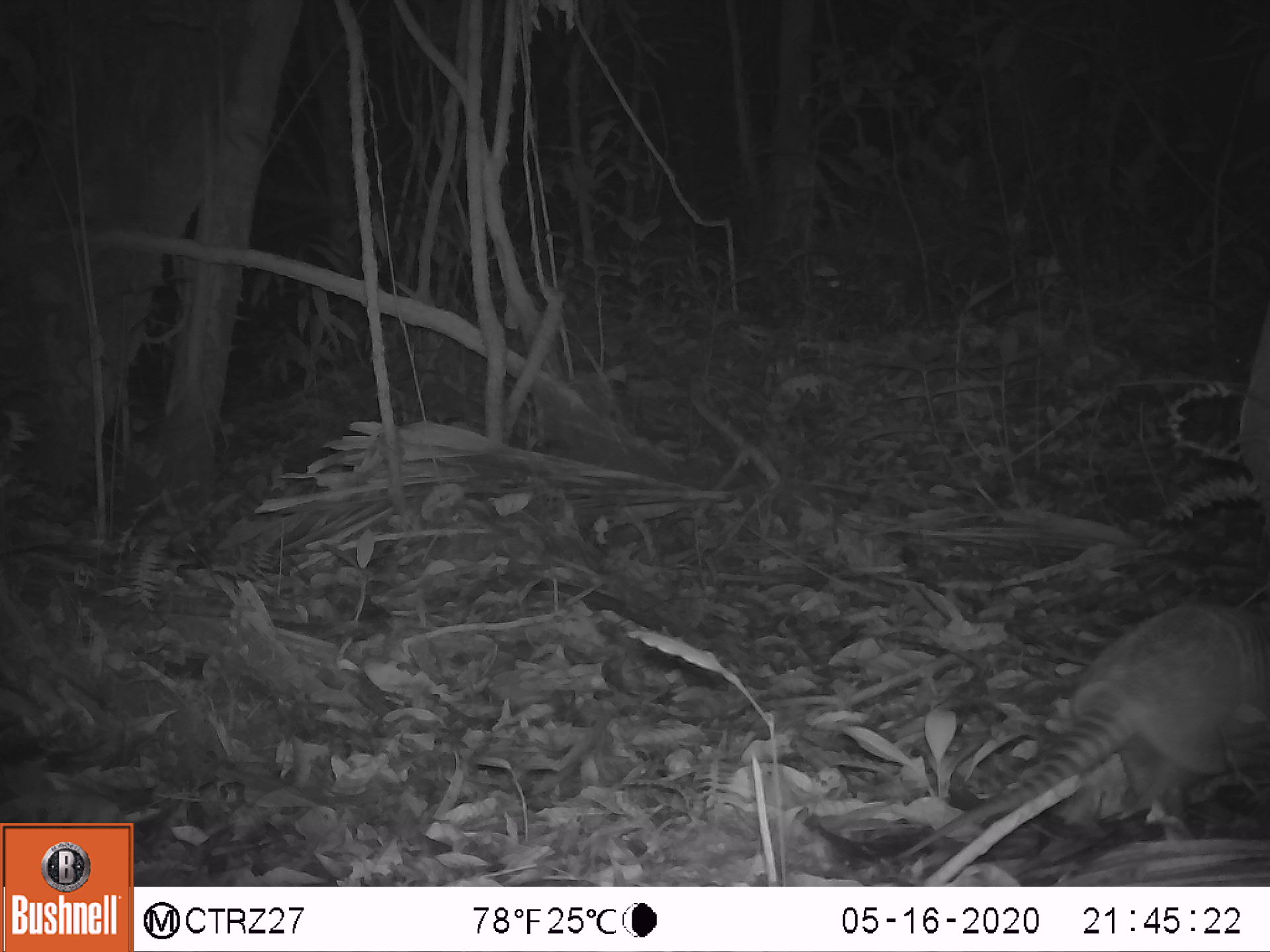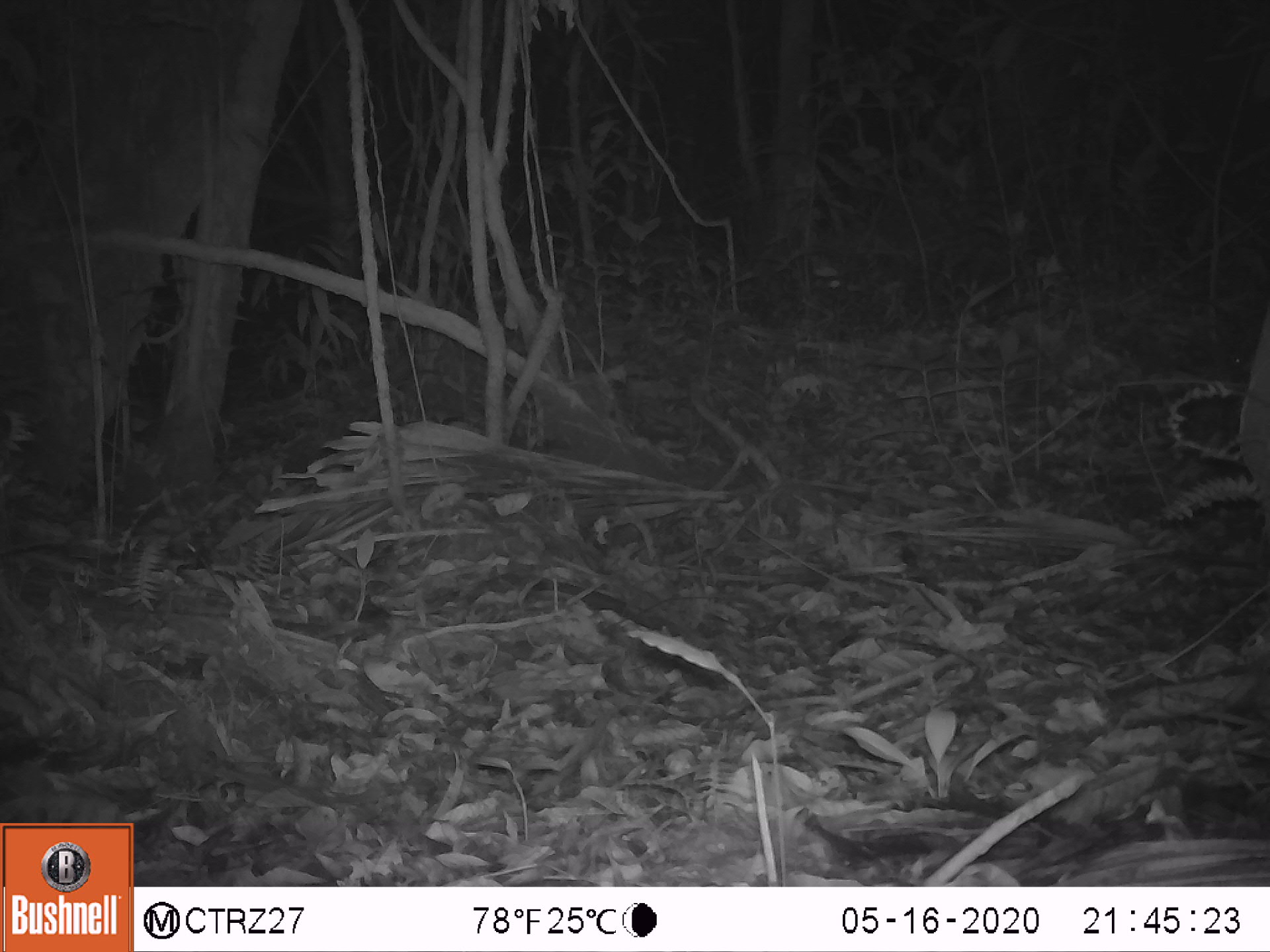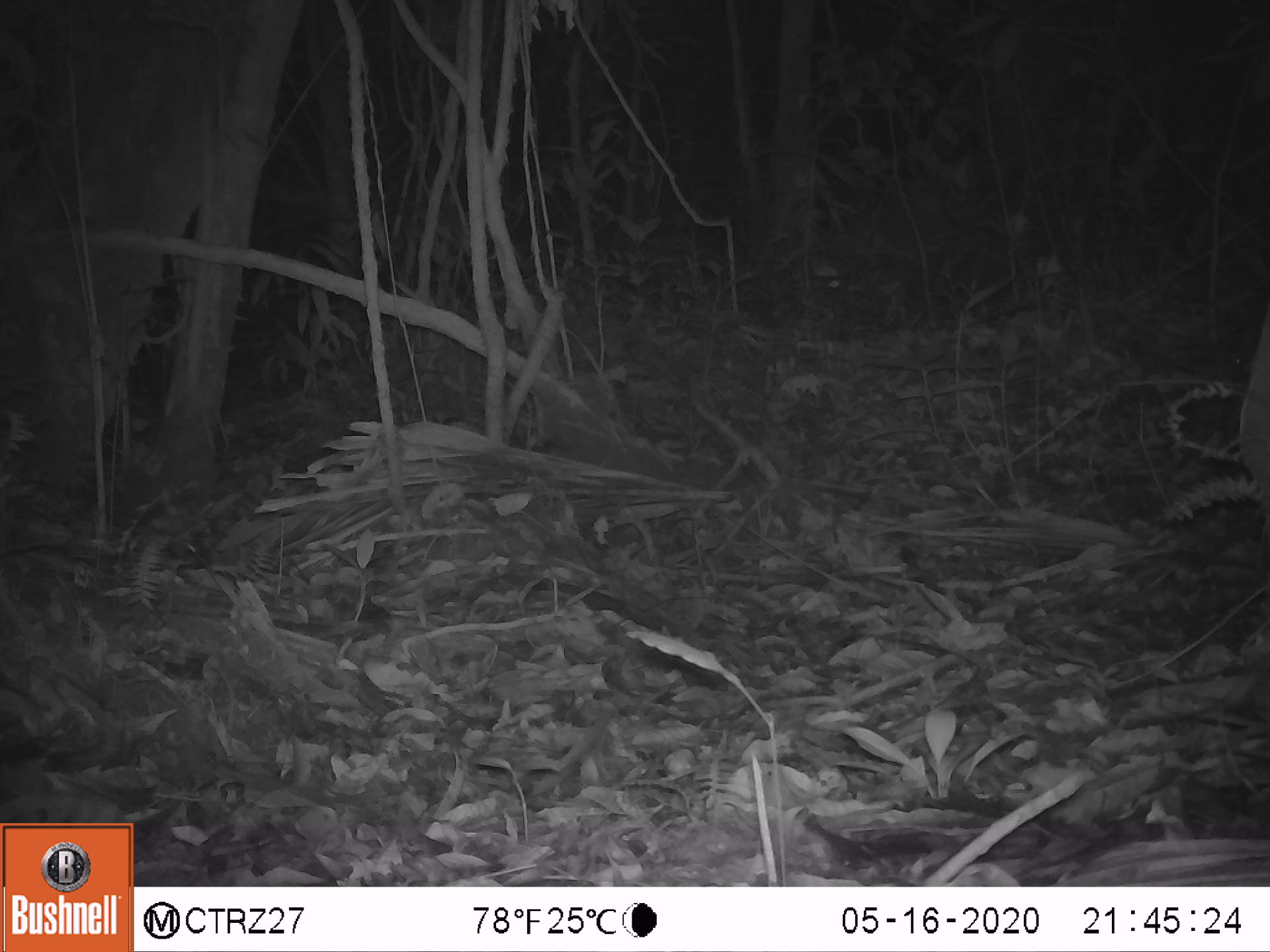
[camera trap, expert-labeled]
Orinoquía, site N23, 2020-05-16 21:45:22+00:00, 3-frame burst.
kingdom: Animalia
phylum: Chordata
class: Mammalia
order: Cingulata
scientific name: Cingulata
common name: armadillo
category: unknown armadillo